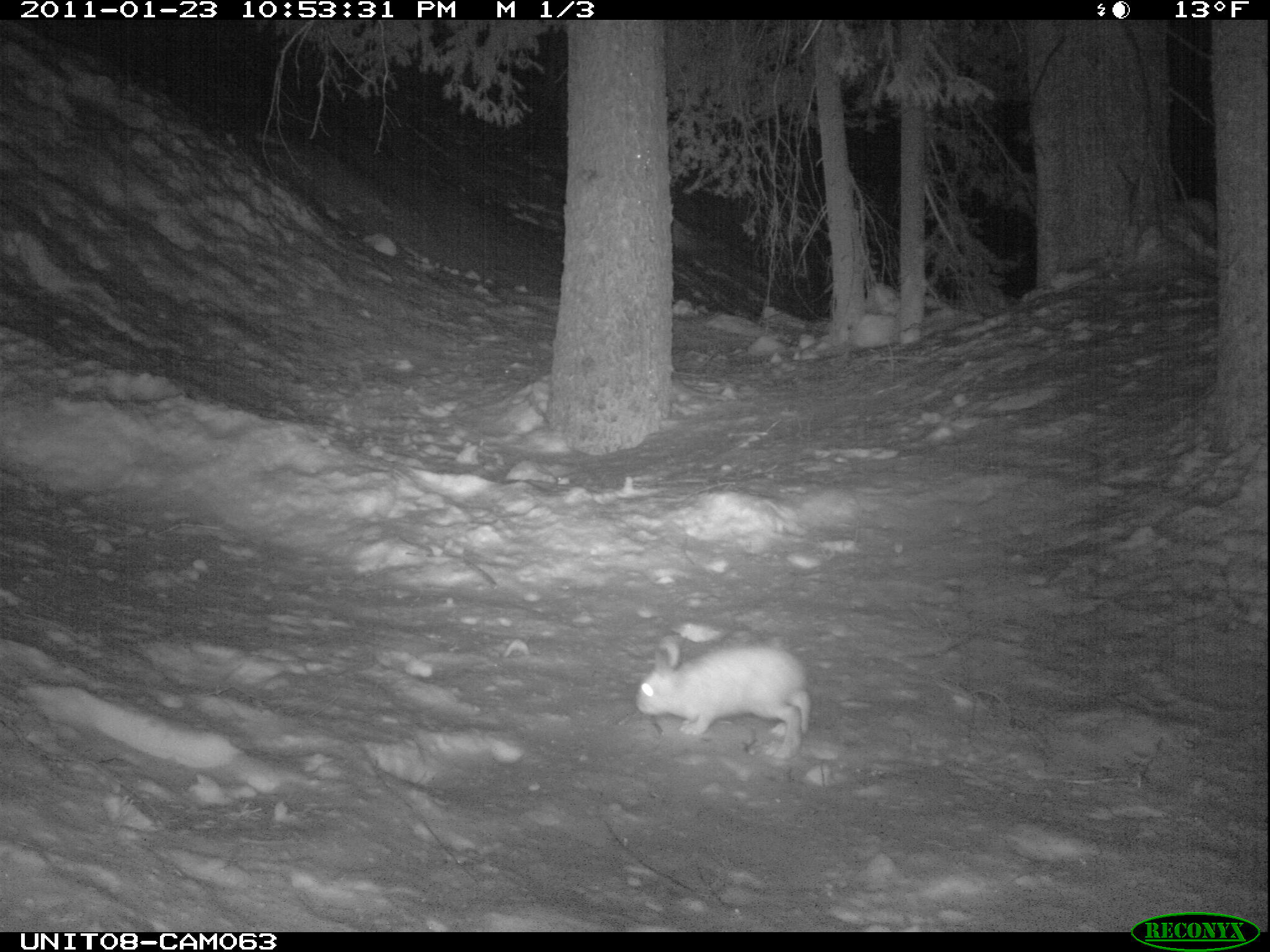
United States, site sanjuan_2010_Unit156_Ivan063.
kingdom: Animalia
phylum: Chordata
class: Mammalia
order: Lagomorpha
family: Leporidae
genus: Lepus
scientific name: Lepus americanus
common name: snowshoe hare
Lepus americanus (snowshoe hare).